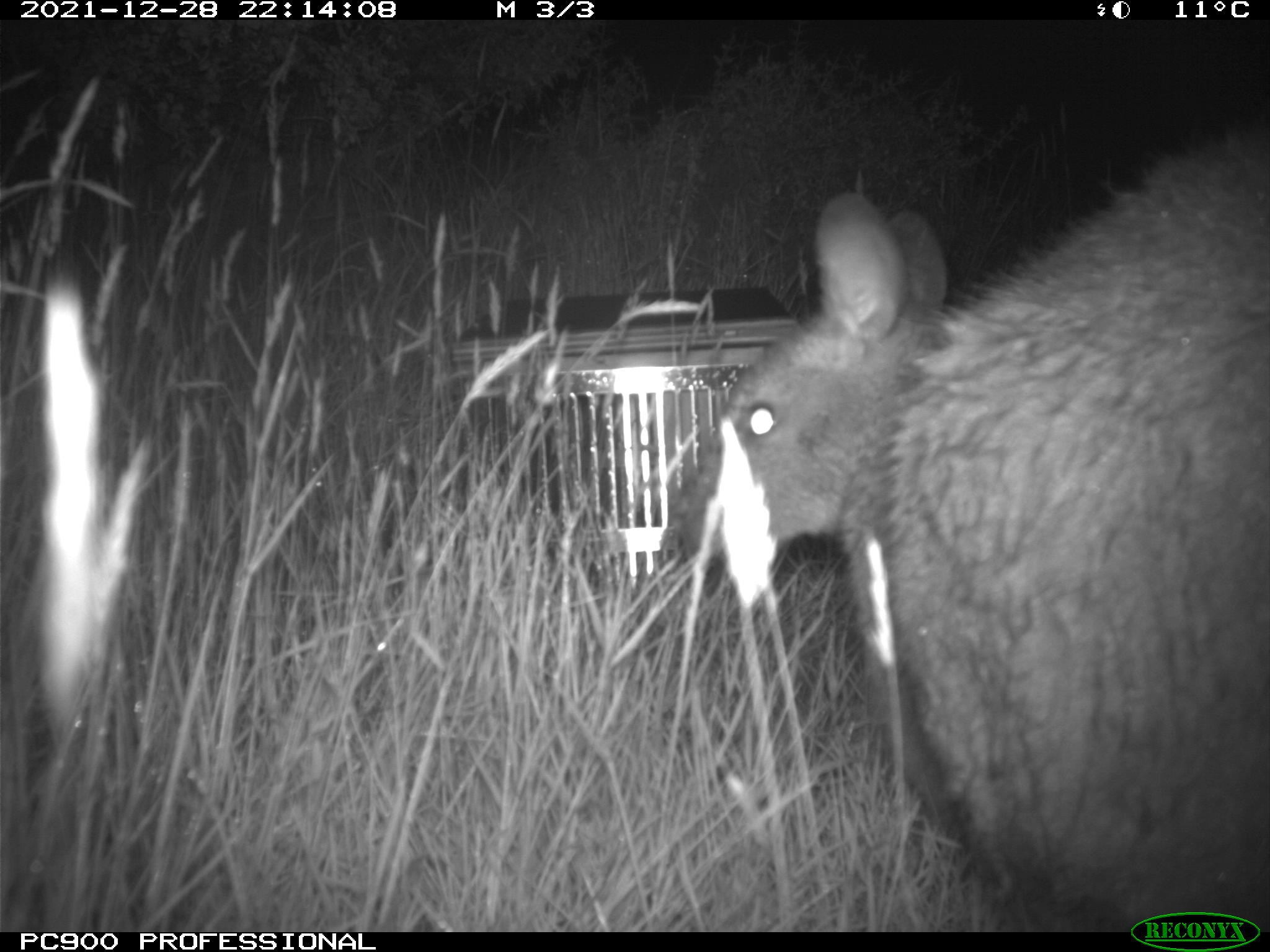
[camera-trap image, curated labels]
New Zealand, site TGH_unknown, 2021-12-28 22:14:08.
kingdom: Animalia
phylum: Chordata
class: Mammalia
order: Diprotodontia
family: Macropodidae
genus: Notamacropus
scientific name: Notamacropus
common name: wallaby